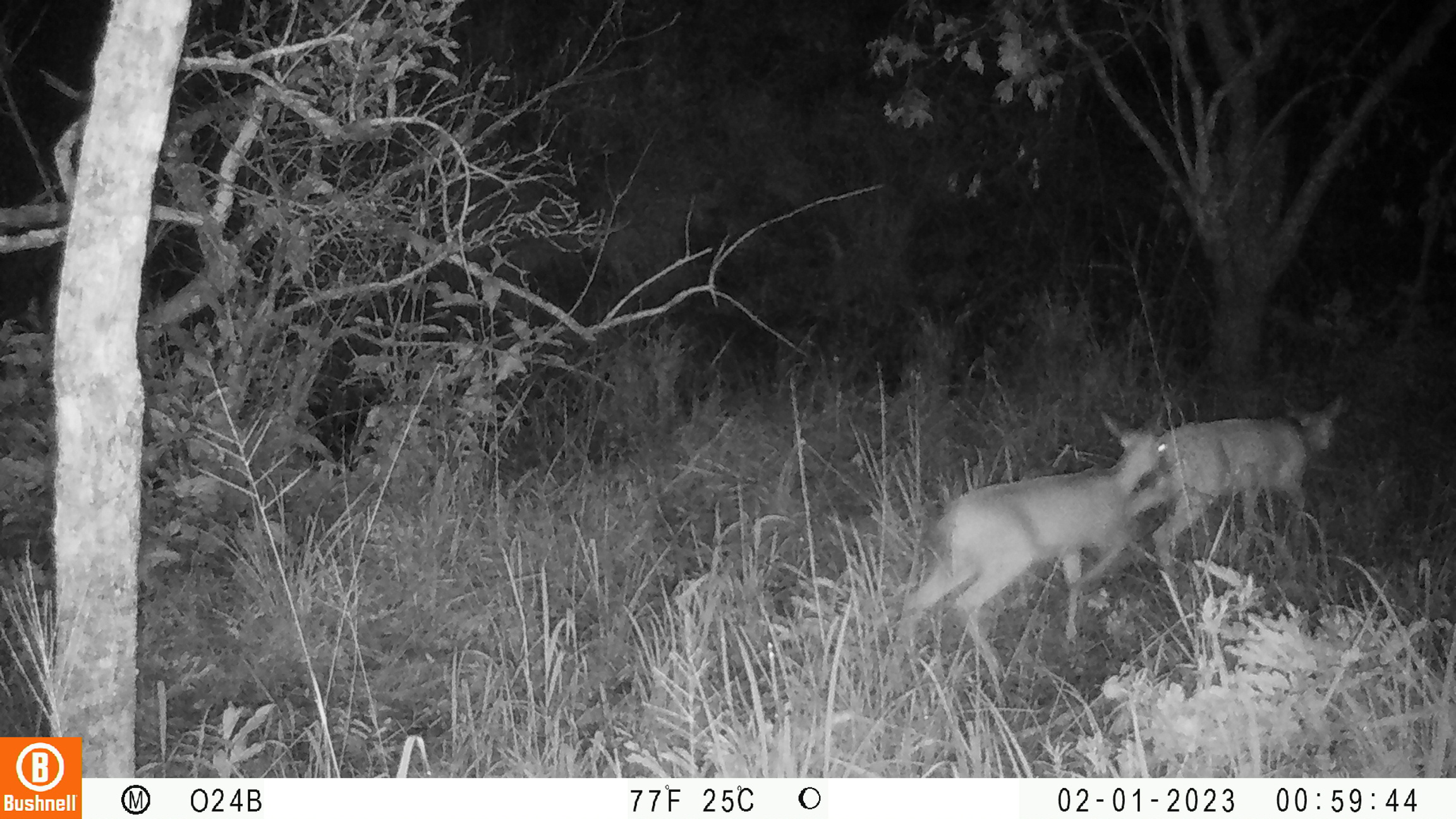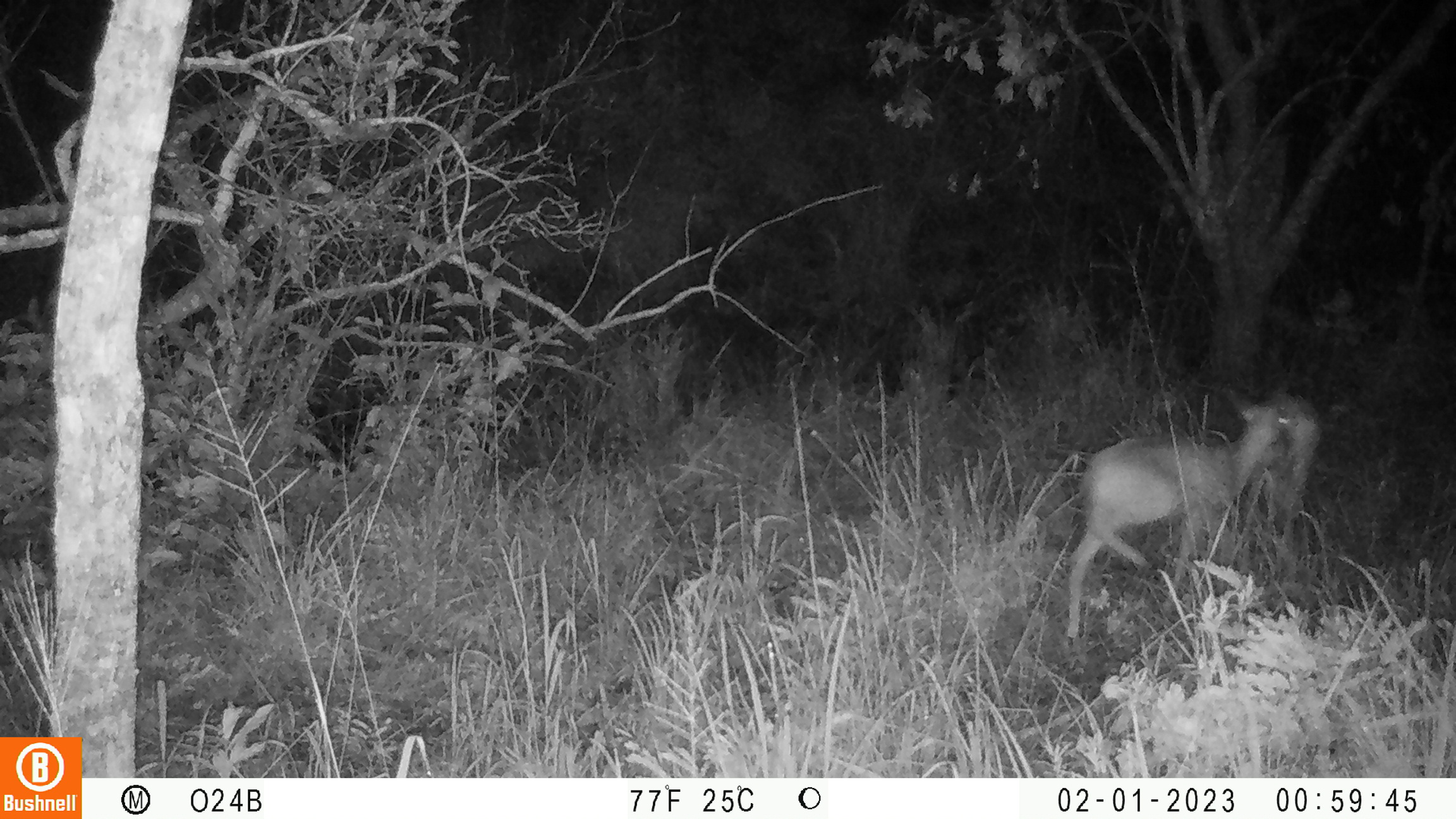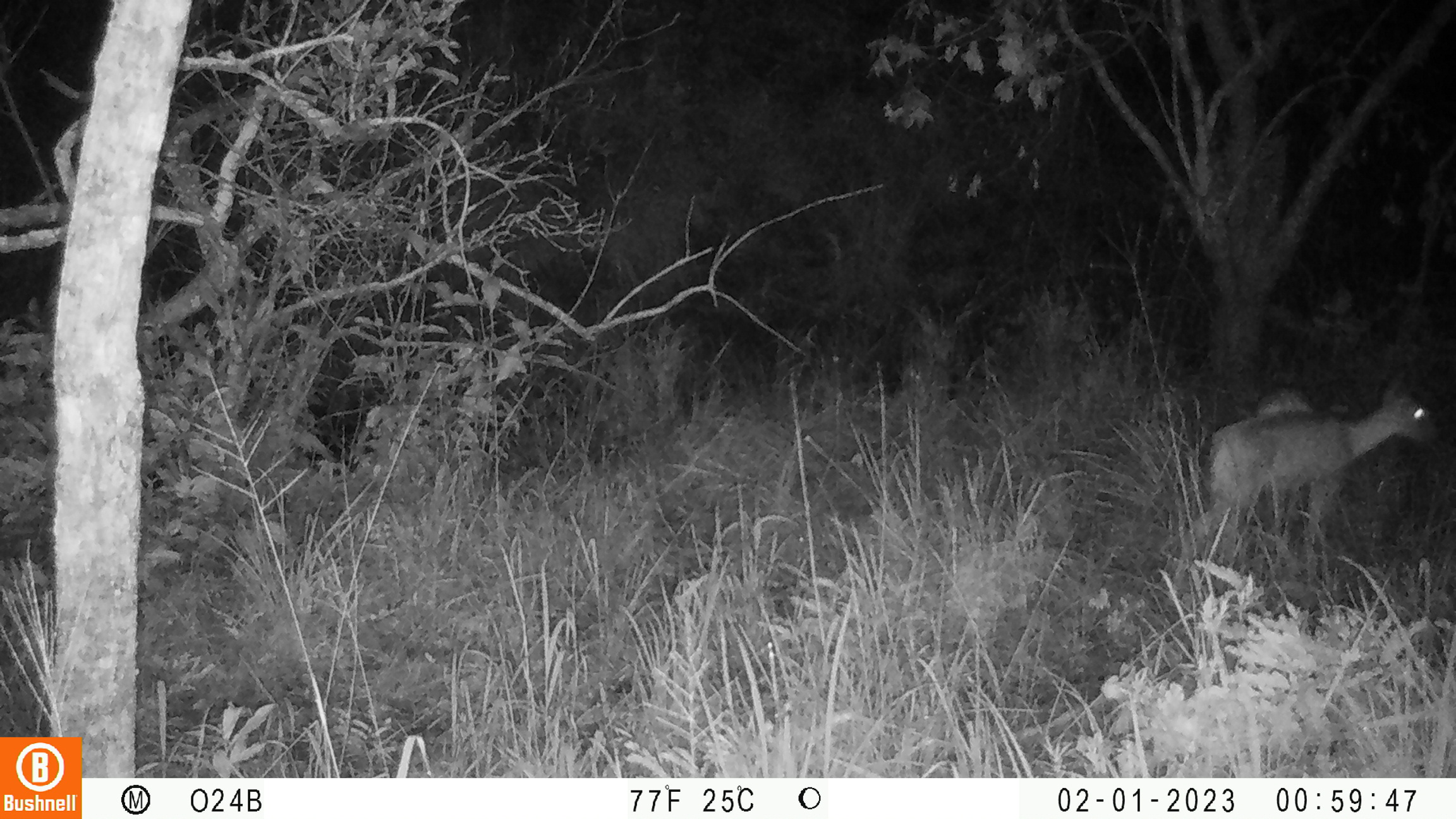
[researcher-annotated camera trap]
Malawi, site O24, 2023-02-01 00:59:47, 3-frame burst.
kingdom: Animalia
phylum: Chordata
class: Mammalia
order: Artiodactyla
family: Bovidae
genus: Sylvicapra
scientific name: Sylvicapra grimmia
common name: common duiker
Common duiker (Sylvicapra grimmia), count 2.